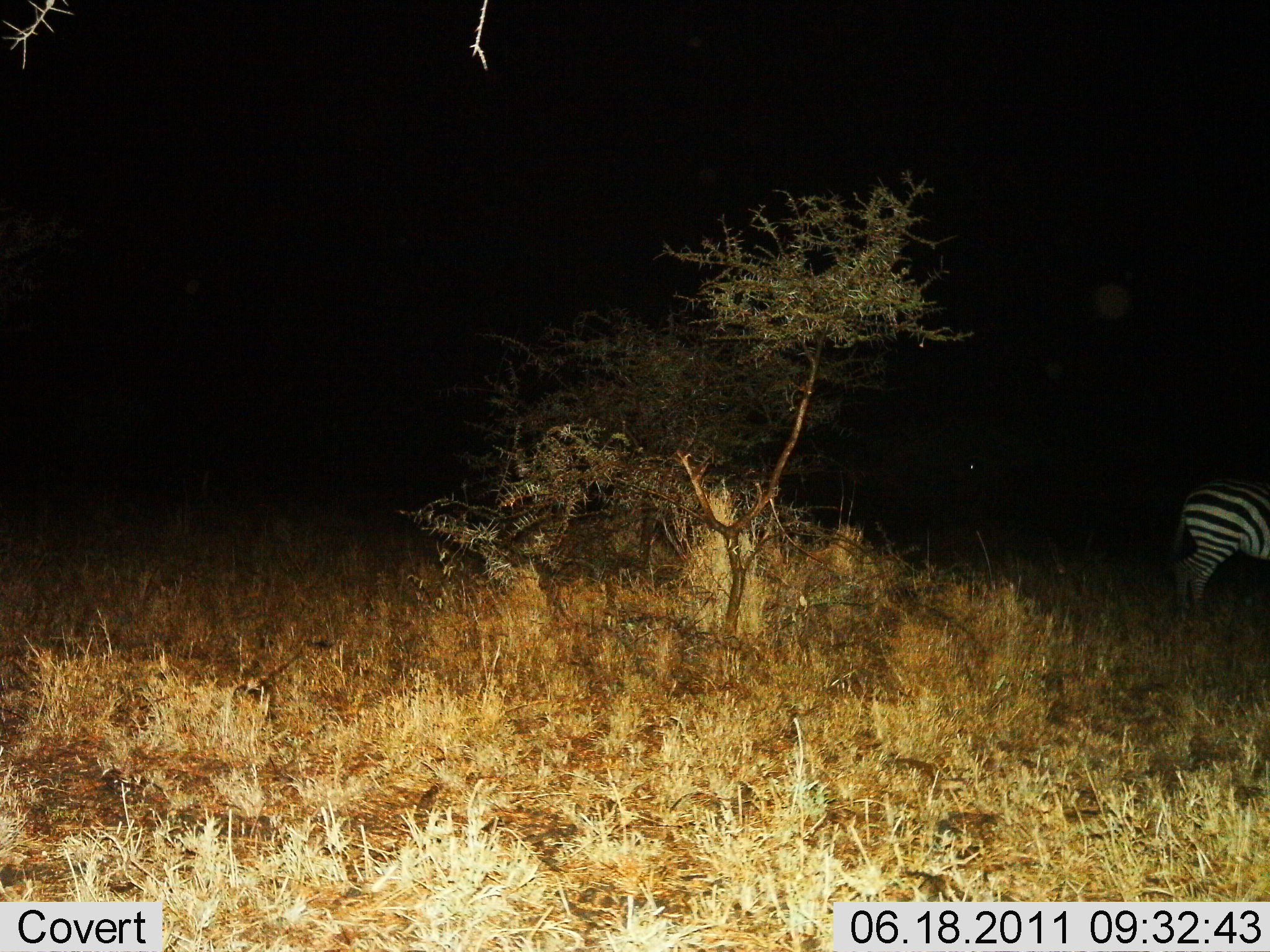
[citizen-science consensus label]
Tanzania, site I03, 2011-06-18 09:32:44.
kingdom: Animalia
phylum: Chordata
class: Mammalia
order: Perissodactyla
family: Equidae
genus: Equus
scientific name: Equus quagga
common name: plains zebra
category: zebra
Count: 1.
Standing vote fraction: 92%.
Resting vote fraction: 0%.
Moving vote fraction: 0%.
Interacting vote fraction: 0%.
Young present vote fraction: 0%.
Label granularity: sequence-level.